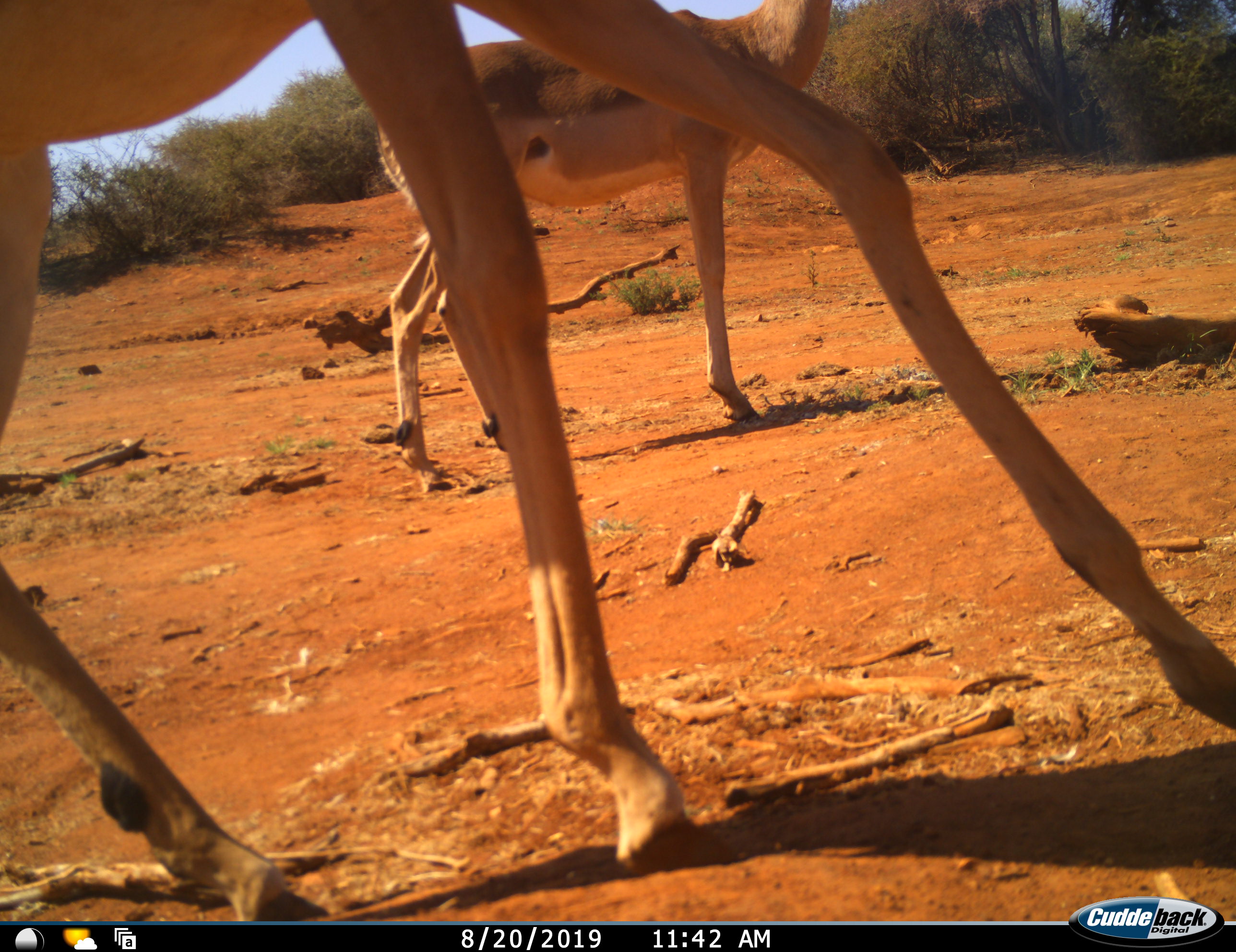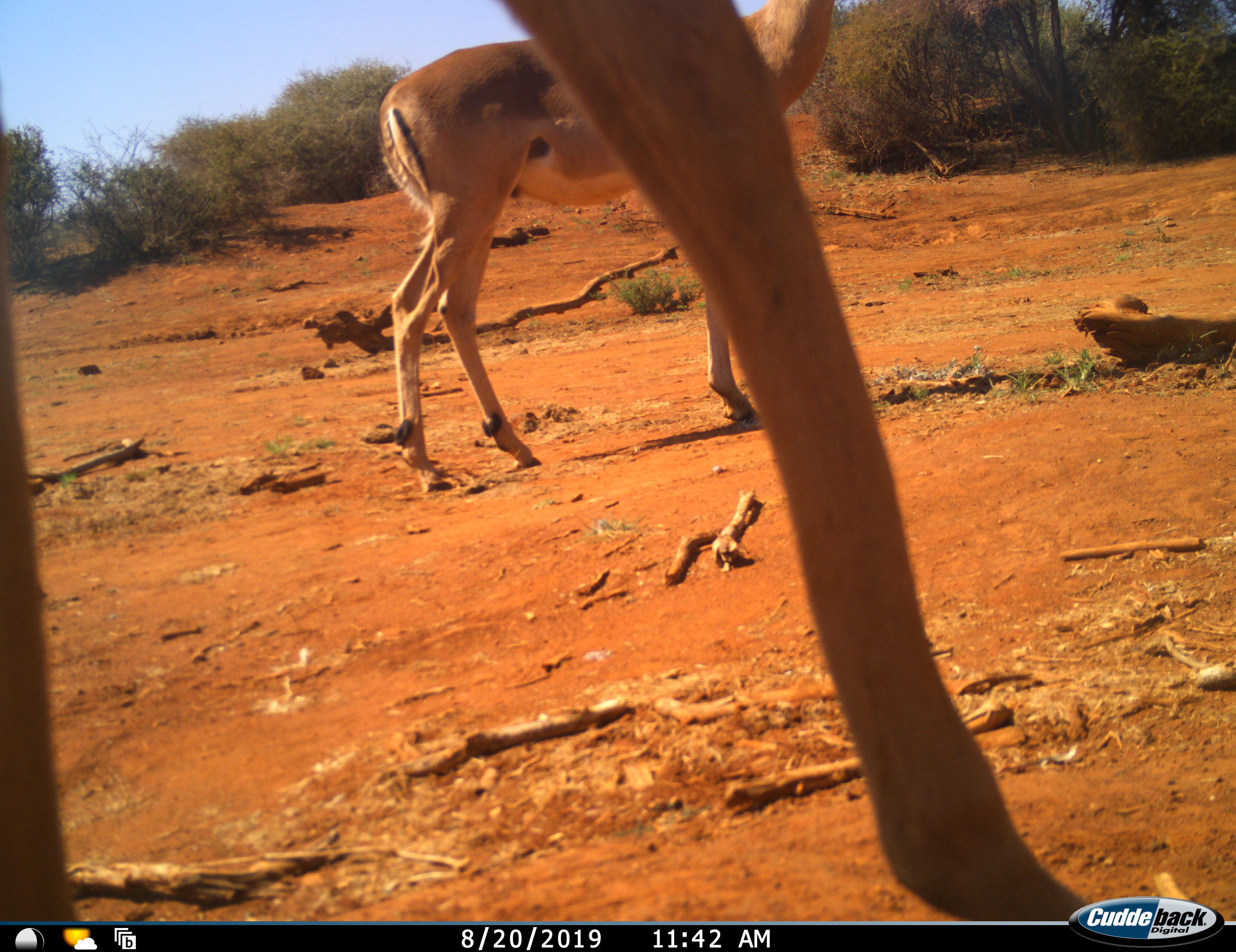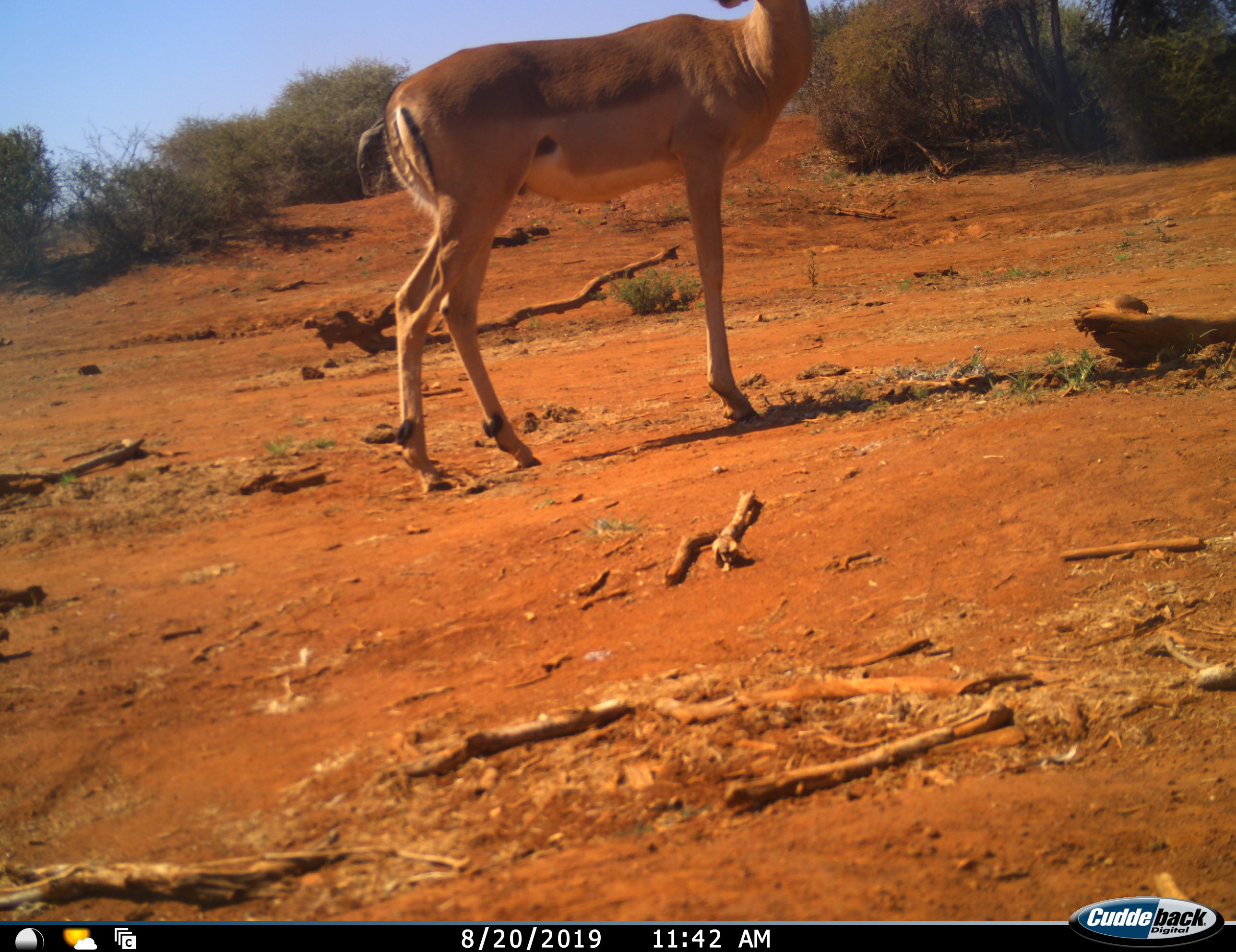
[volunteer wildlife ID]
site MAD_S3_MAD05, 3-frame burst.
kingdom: Animalia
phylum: Chordata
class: Mammalia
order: Artiodactyla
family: Bovidae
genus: Aepyceros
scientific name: Aepyceros melampus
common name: impala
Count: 2.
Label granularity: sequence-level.